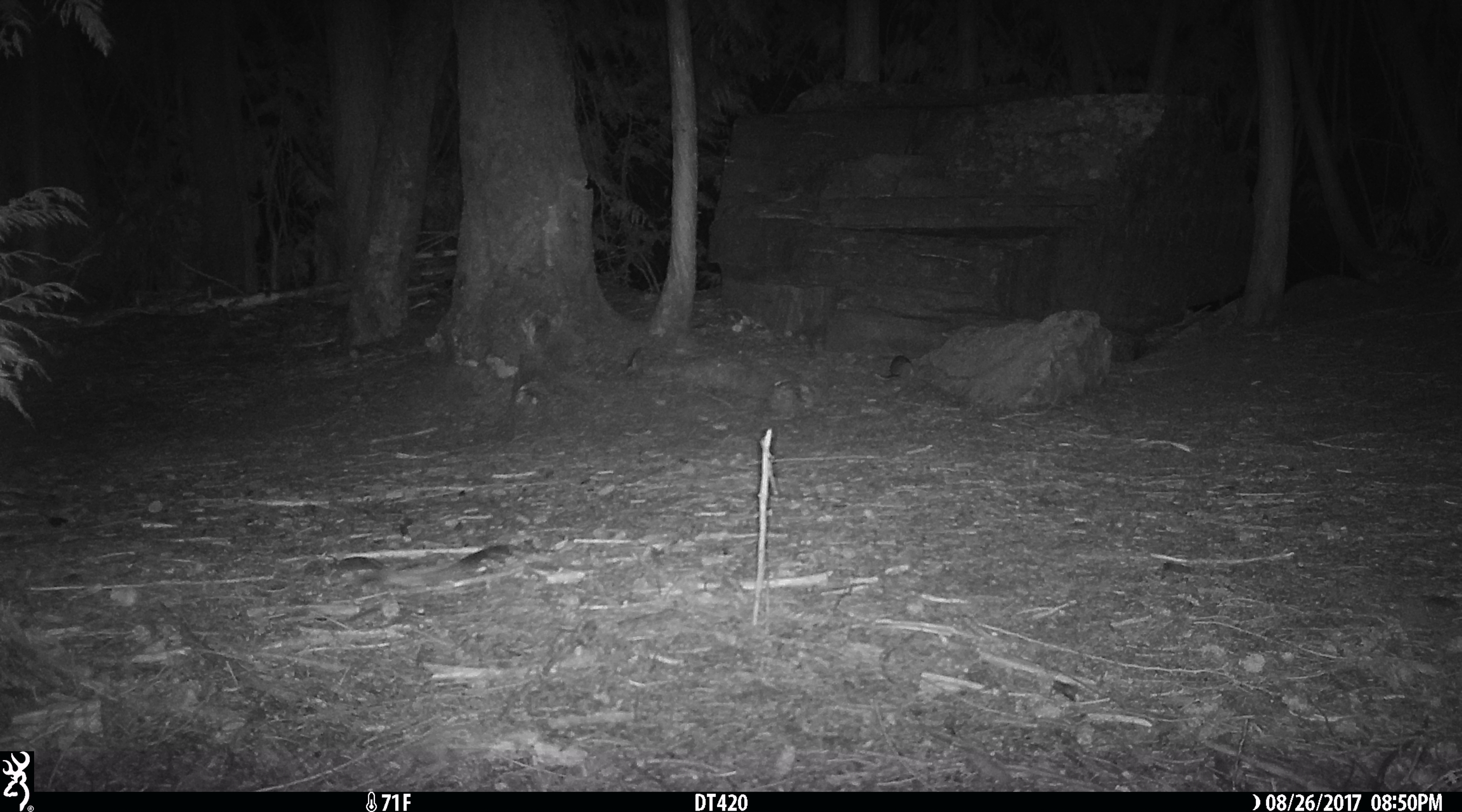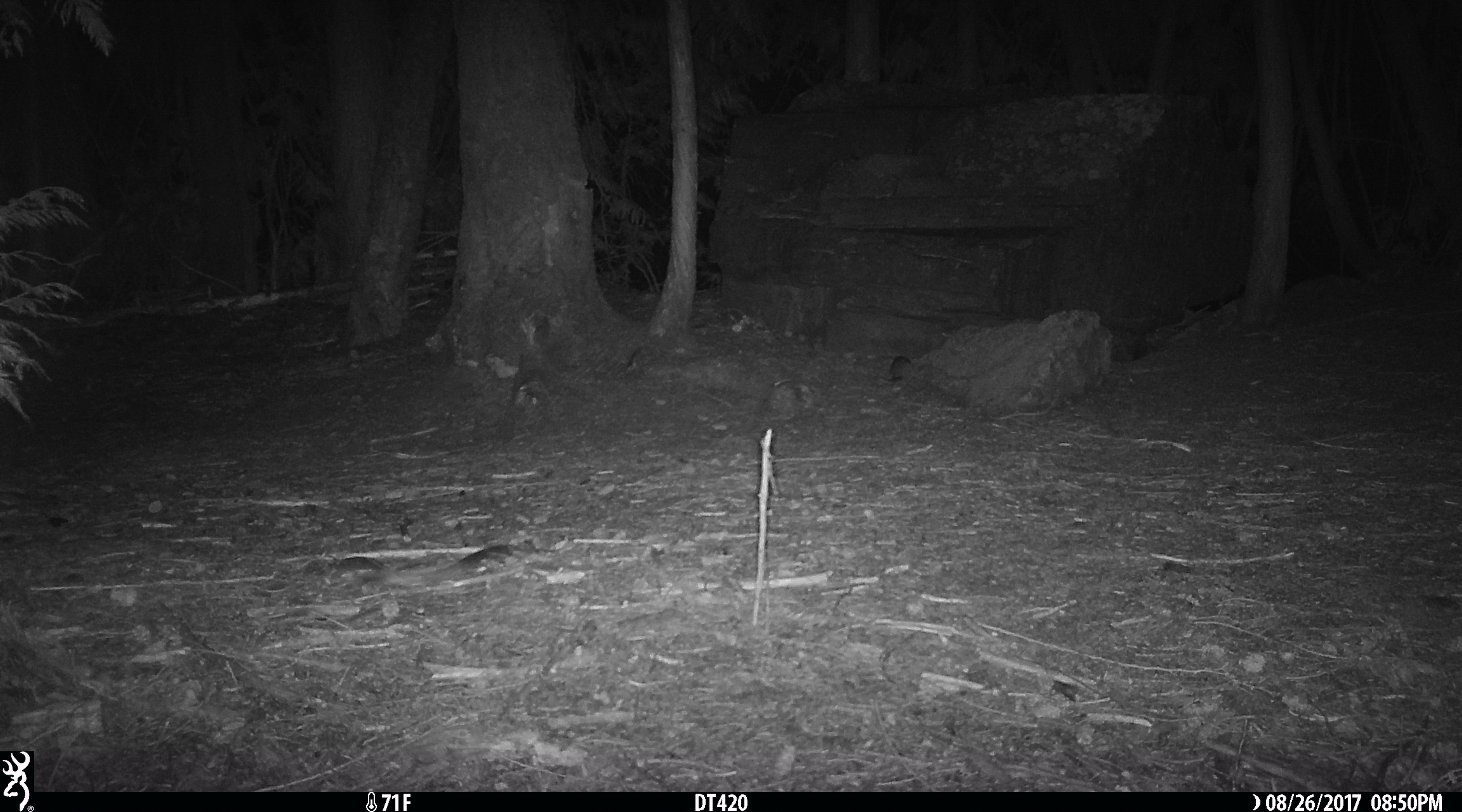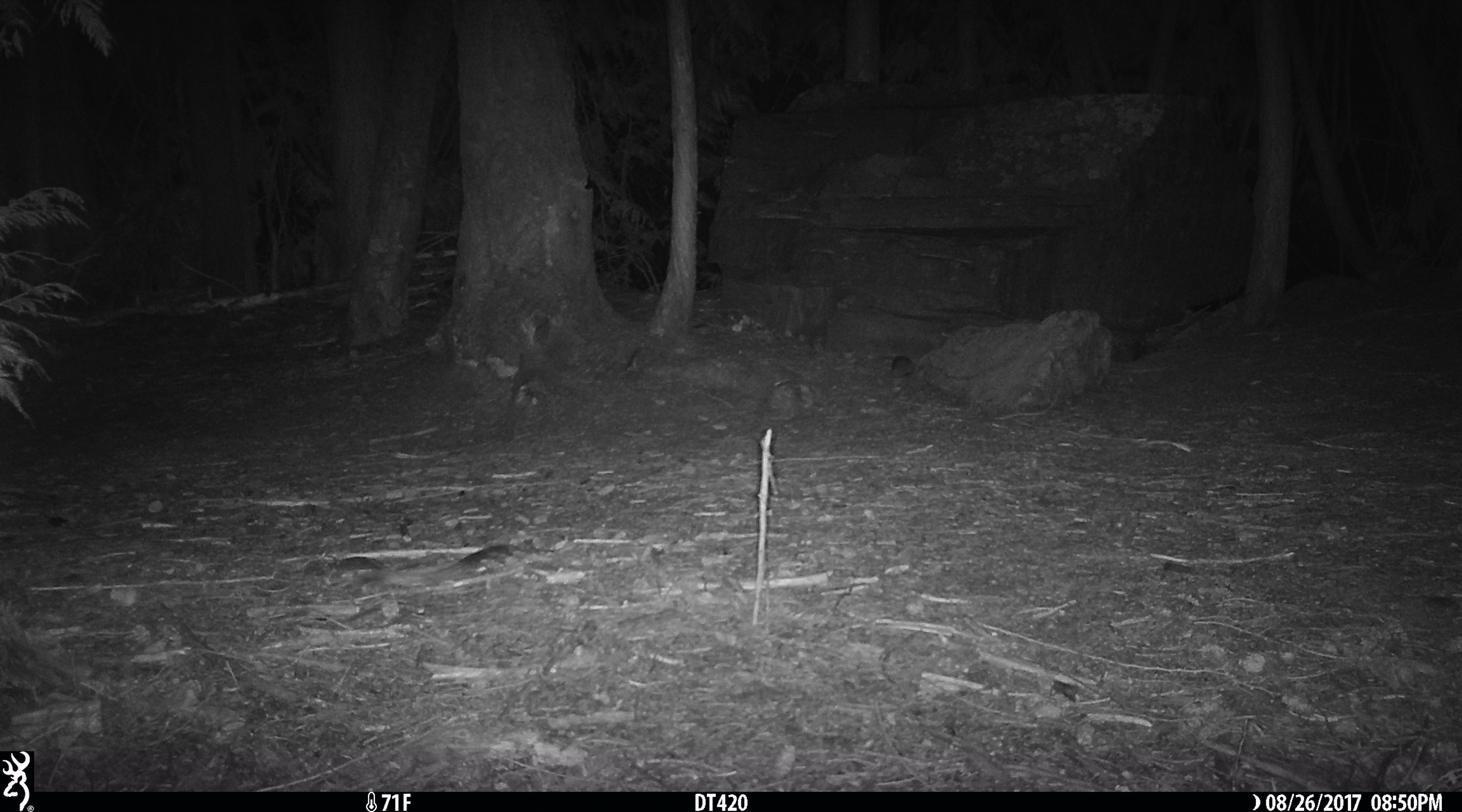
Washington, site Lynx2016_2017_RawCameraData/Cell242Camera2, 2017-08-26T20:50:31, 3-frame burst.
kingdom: Animalia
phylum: Chordata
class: Mammalia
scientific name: Mammalia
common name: small mammal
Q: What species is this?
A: Small mammal (Mammalia).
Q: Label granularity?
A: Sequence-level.